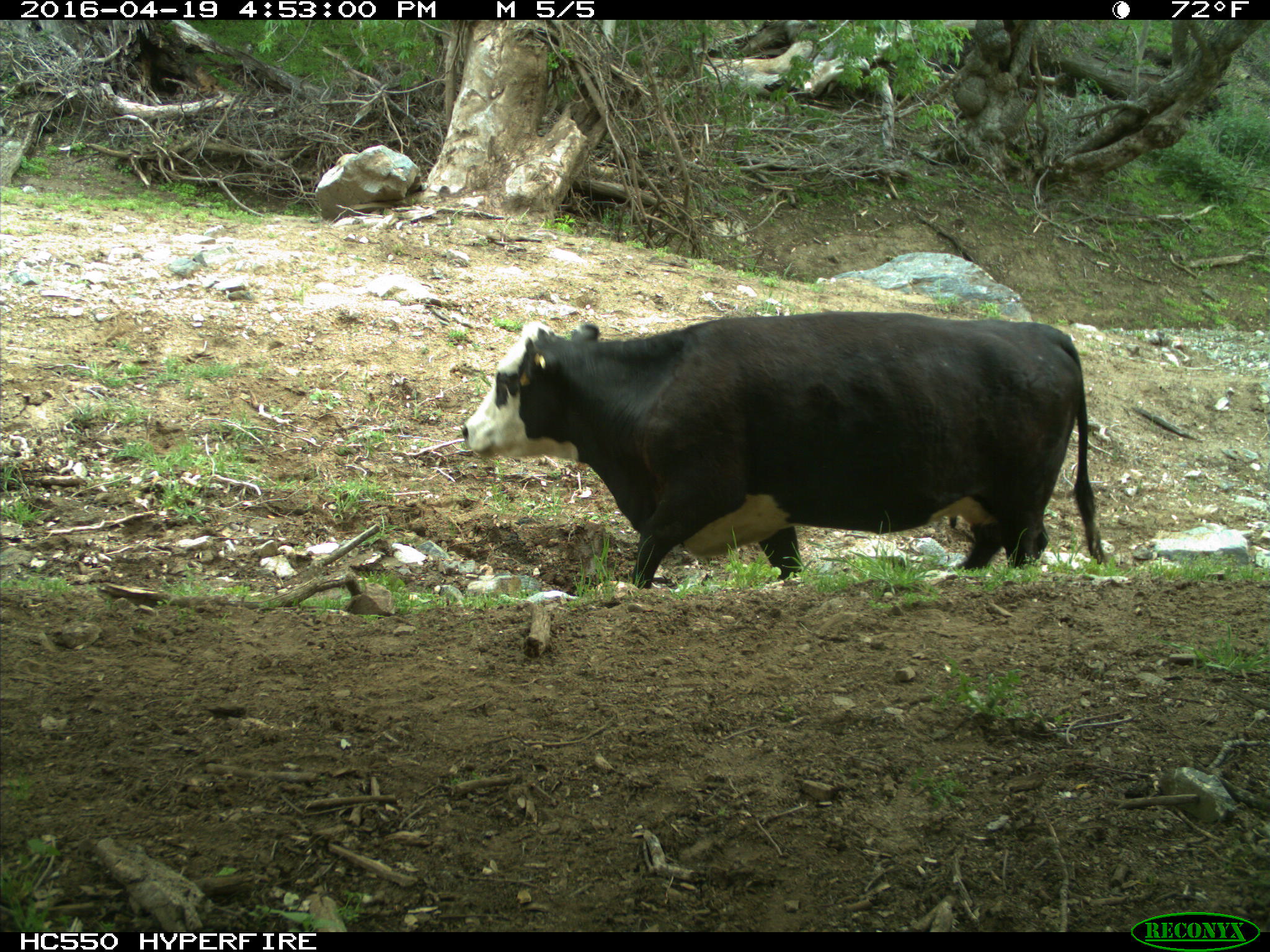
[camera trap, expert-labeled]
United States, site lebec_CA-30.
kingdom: Animalia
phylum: Chordata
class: Mammalia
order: Artiodactyla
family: Bovidae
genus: Bos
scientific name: Bos taurus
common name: domestic cow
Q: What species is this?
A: Bos taurus (domestic cow).